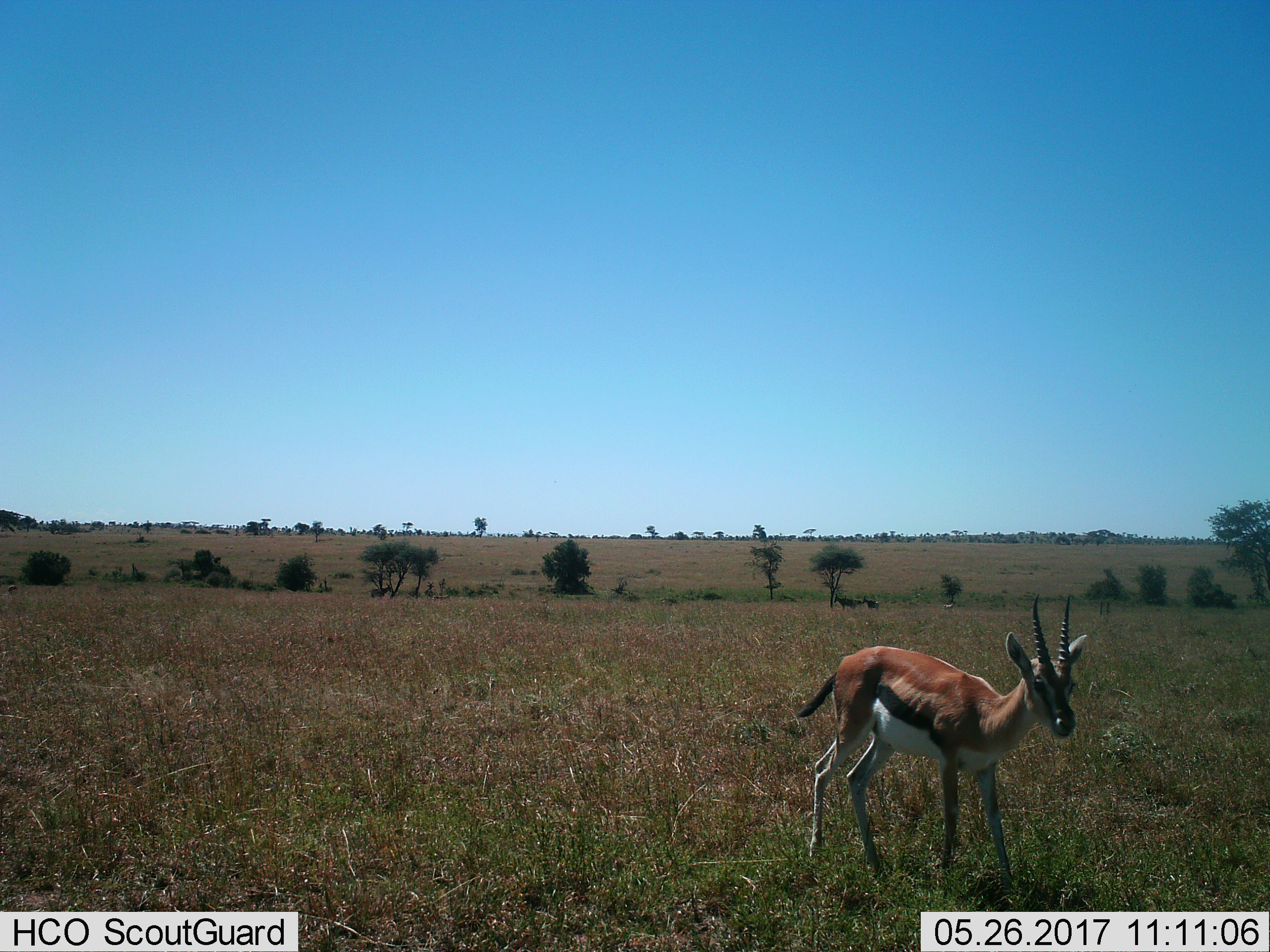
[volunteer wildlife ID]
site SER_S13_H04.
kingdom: Animalia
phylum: Chordata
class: Mammalia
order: Artiodactyla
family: Bovidae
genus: Eudorcas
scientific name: Eudorcas thomsonii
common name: thomson's gazelle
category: gazellethomsons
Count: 1.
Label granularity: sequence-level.